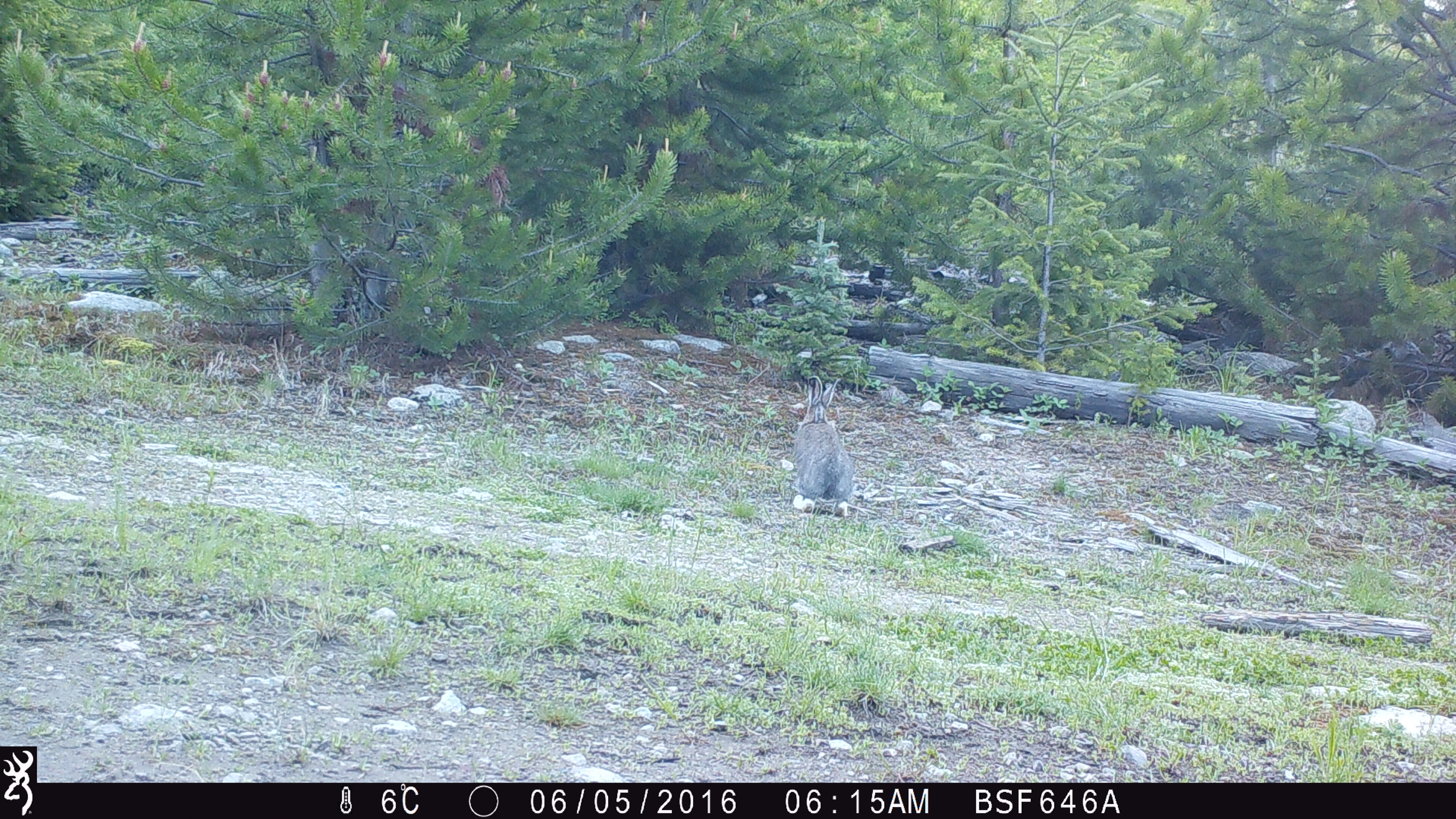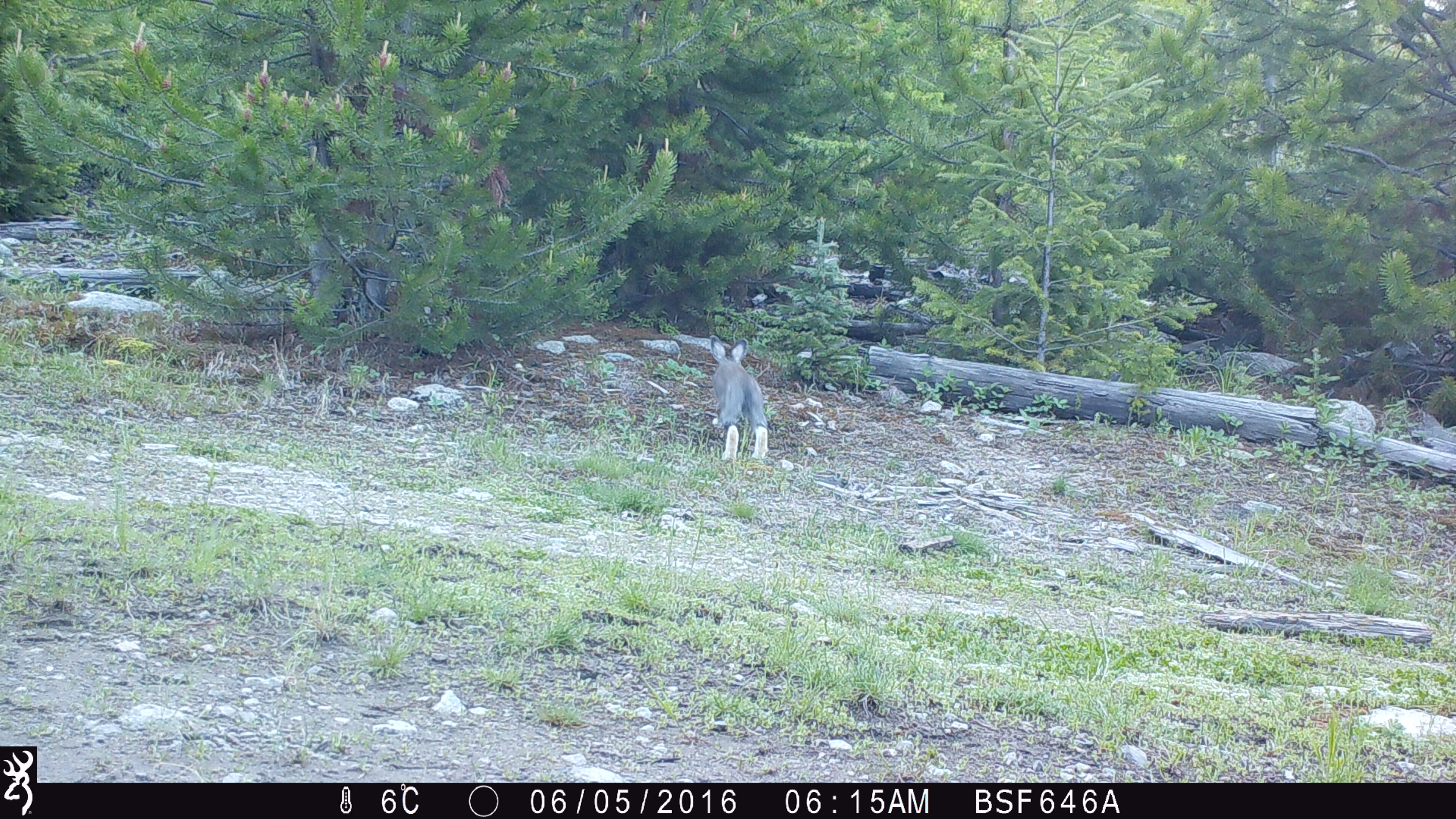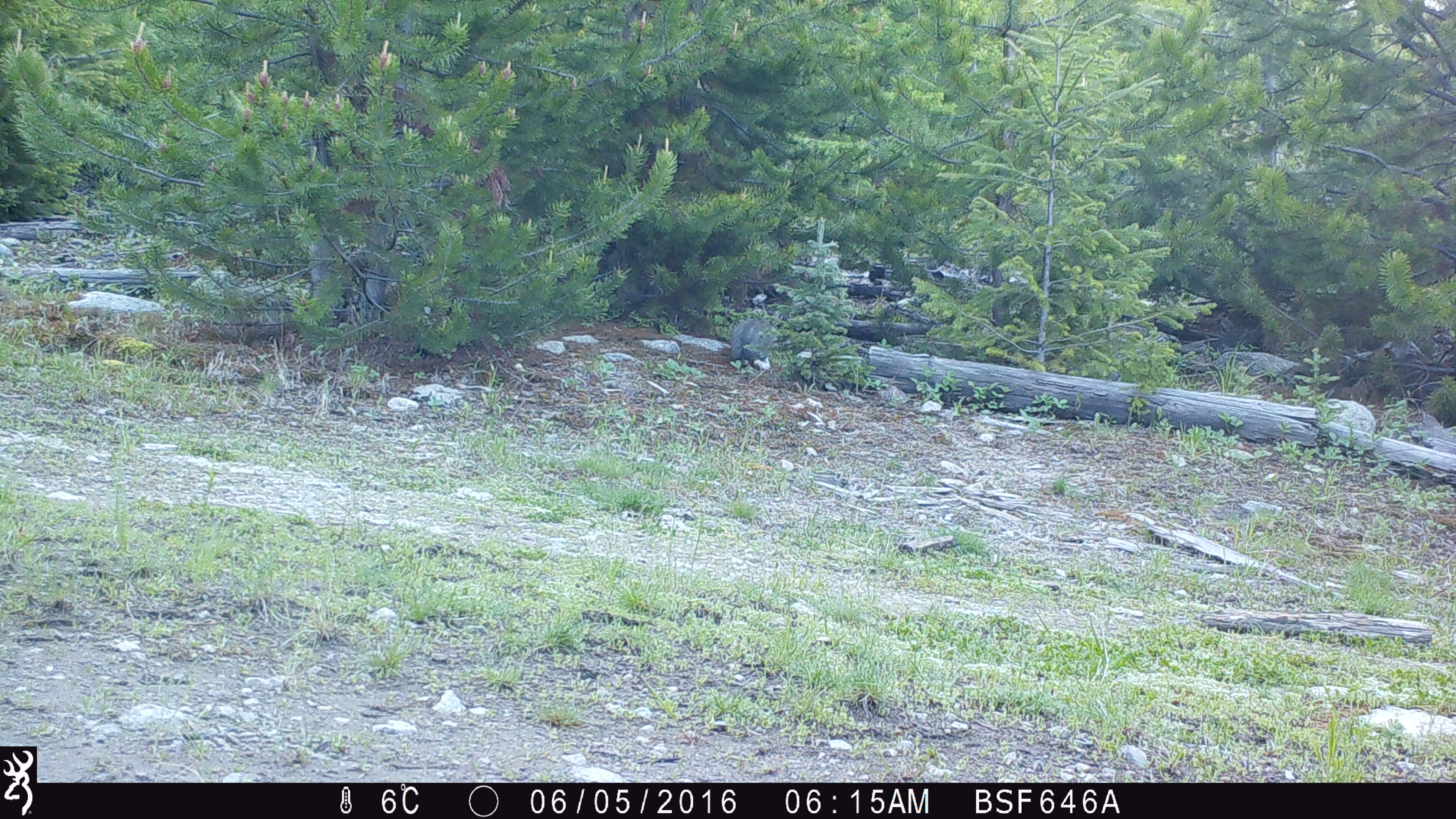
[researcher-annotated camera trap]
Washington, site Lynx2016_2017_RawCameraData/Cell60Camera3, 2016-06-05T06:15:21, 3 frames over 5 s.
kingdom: Animalia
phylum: Chordata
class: Mammalia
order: Lagomorpha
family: Leporidae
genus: Lepus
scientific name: Lepus americanus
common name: snowshoe hare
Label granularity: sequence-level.